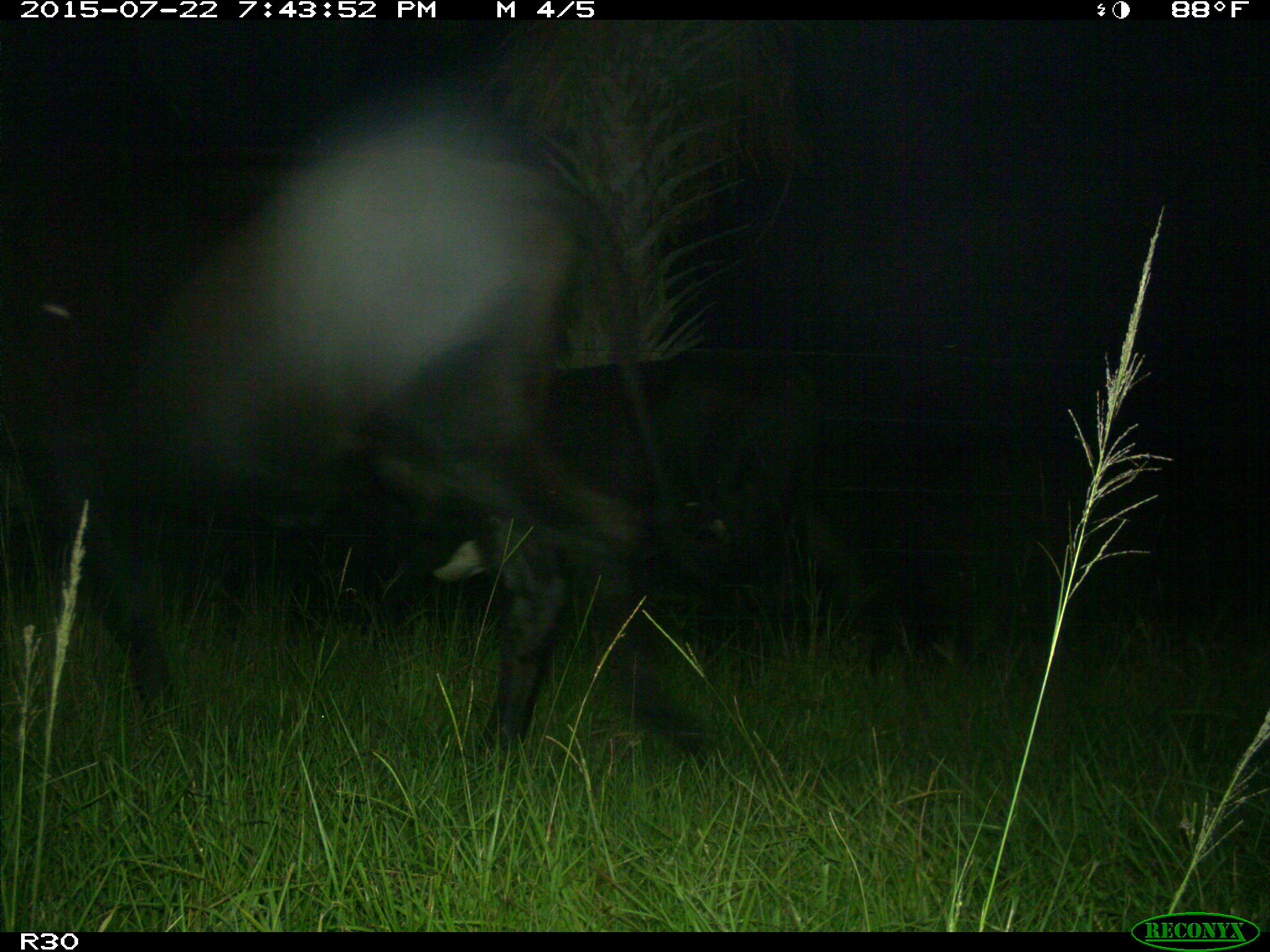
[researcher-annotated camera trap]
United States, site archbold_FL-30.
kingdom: Animalia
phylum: Chordata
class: Mammalia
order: Artiodactyla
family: Bovidae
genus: Bos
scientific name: Bos taurus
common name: domestic cow